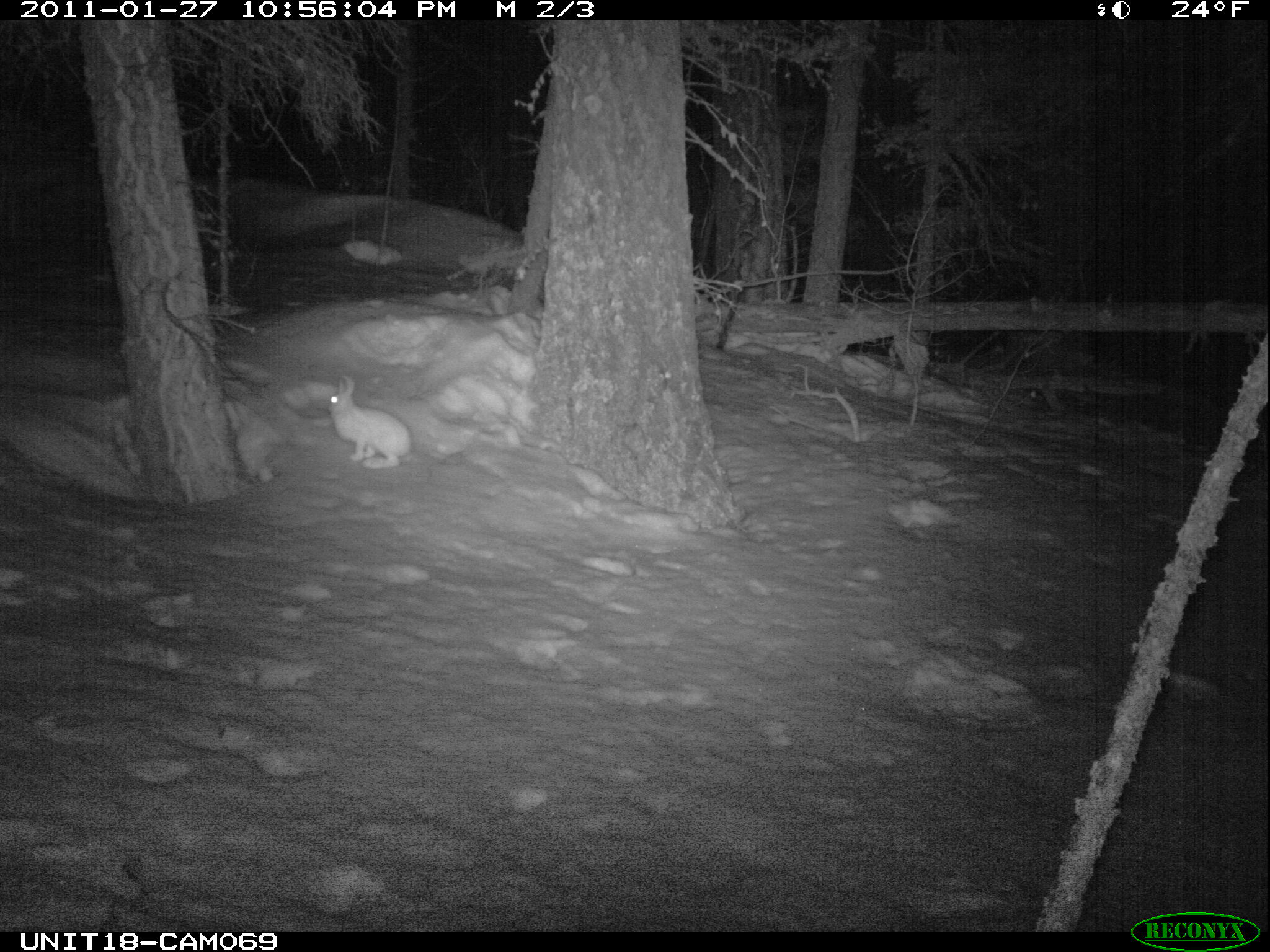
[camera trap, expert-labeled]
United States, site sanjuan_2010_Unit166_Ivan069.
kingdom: Animalia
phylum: Chordata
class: Mammalia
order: Lagomorpha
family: Leporidae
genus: Lepus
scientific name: Lepus americanus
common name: snowshoe hare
Lepus americanus (snowshoe hare).